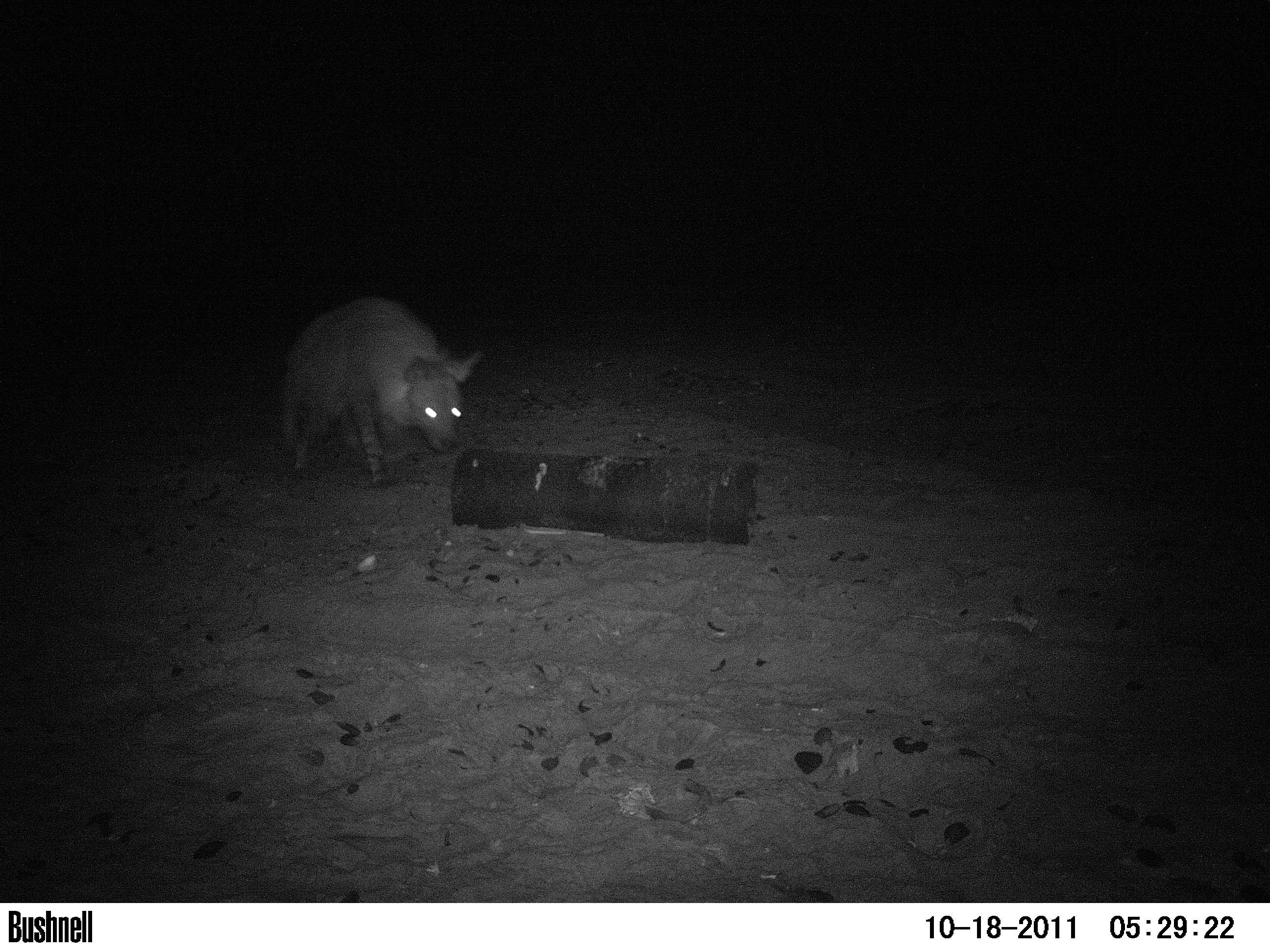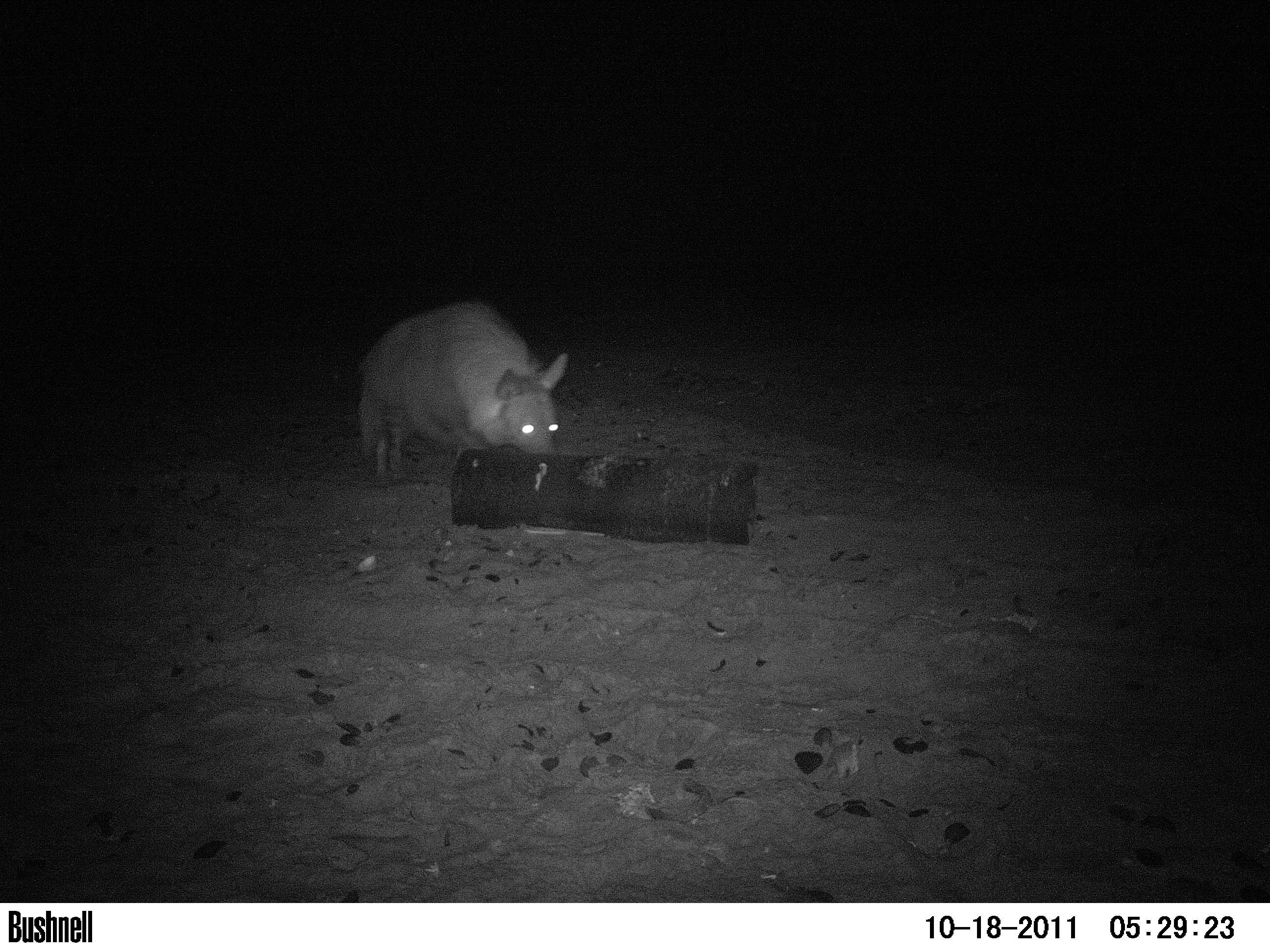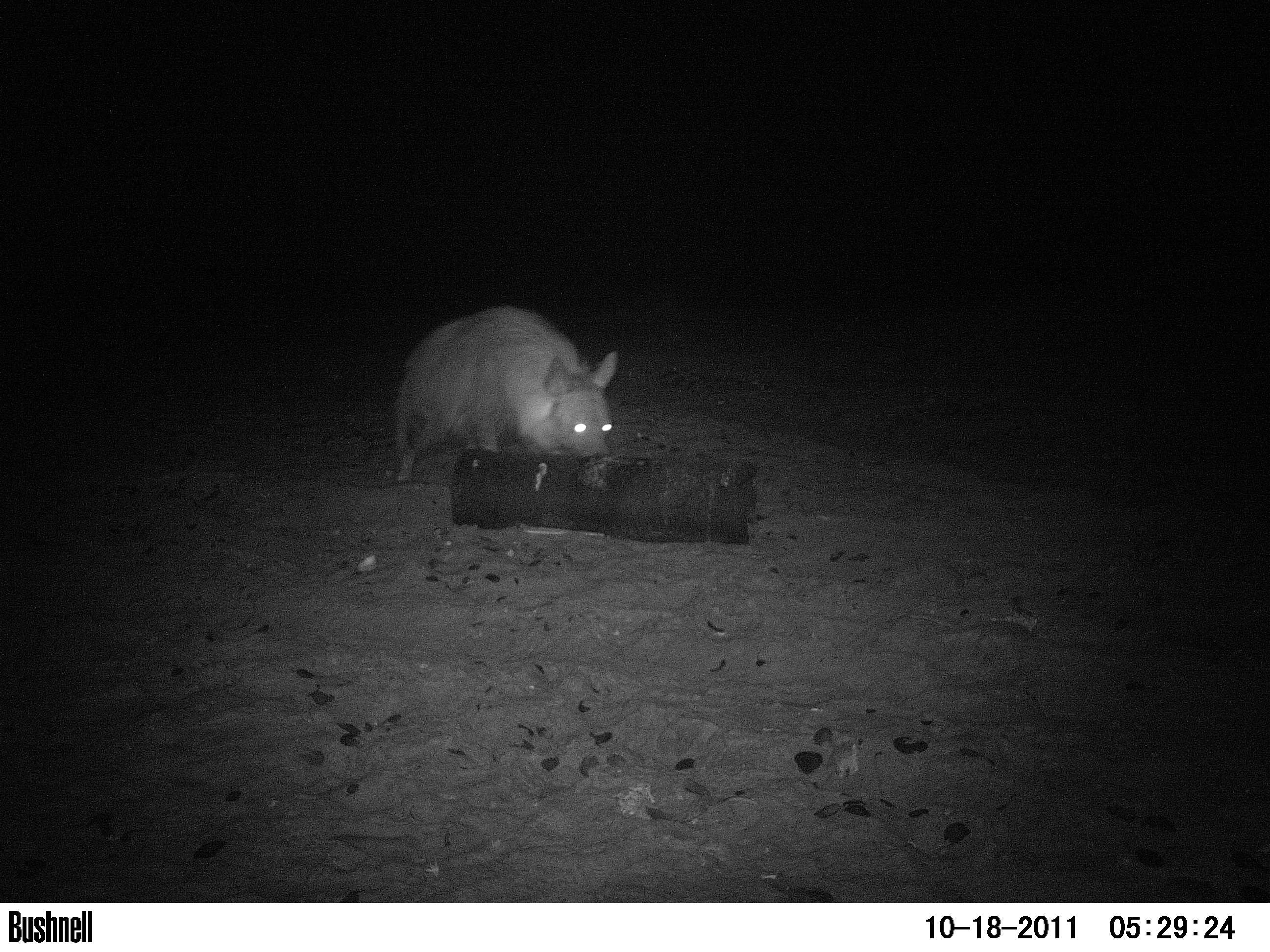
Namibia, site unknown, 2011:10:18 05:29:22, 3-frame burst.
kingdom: Animalia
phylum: Chordata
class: Mammalia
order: Carnivora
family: Hyaenidae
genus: Parahyaena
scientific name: Parahyaena brunnea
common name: brown hyena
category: hyaena brunnea